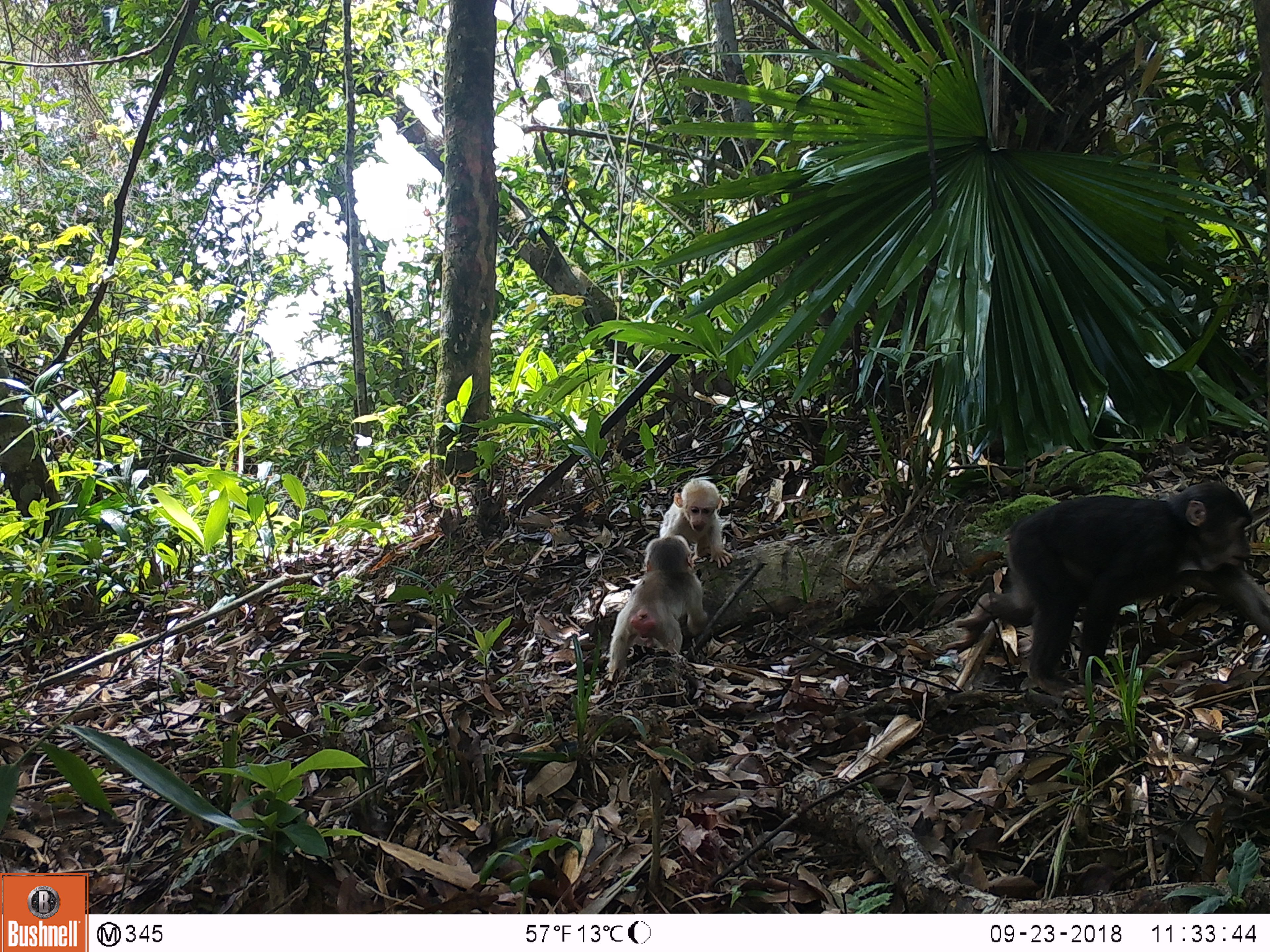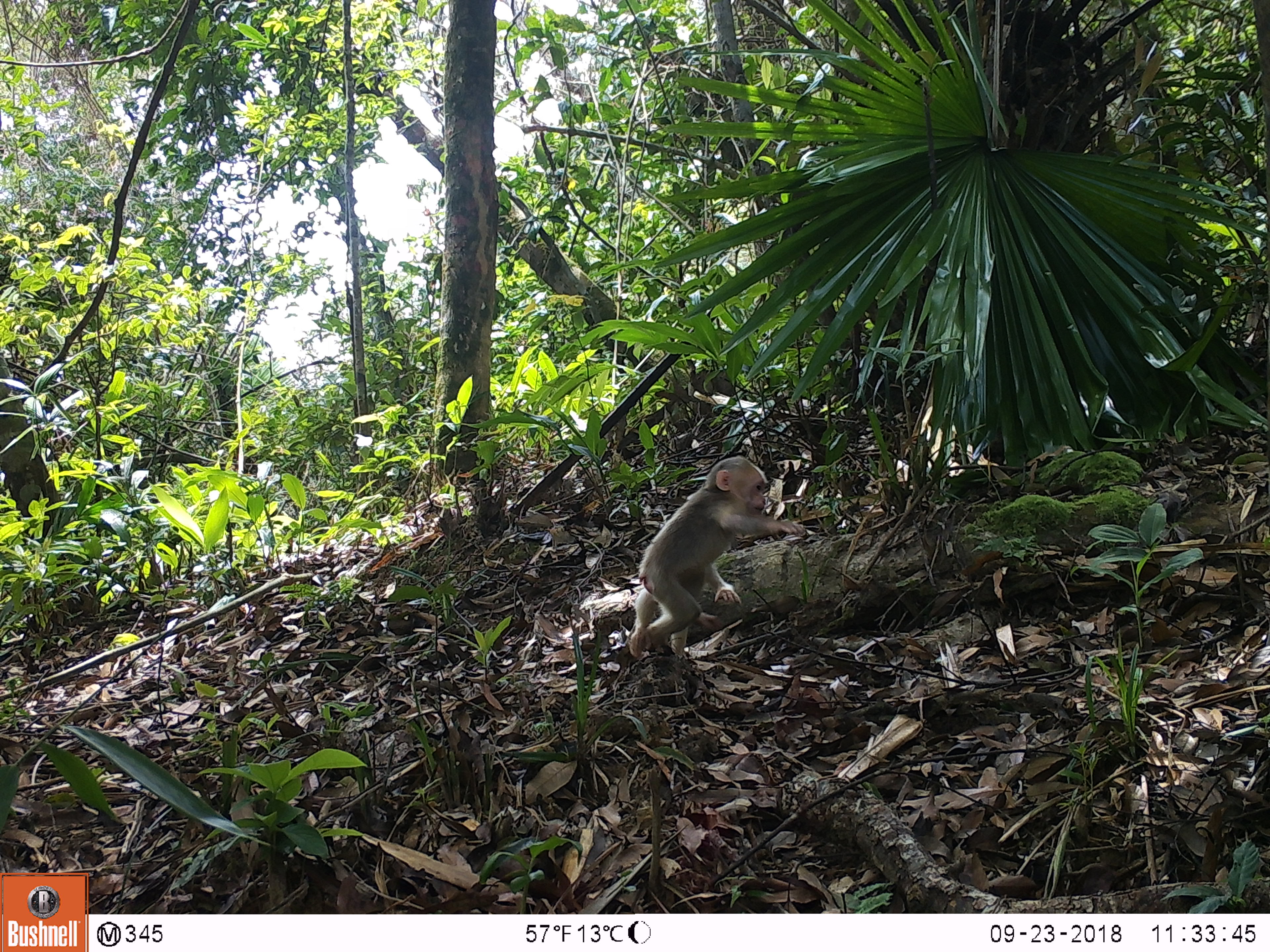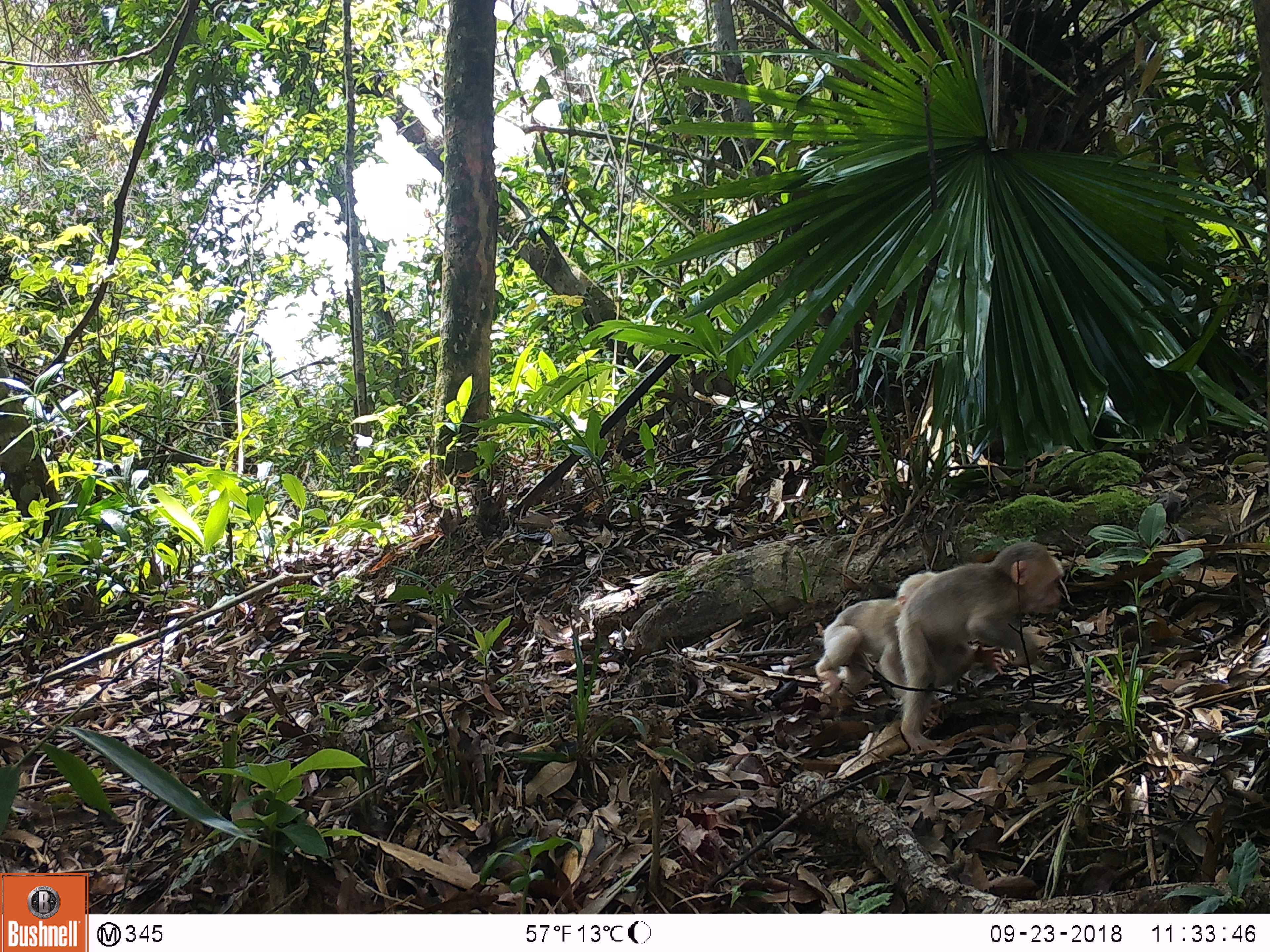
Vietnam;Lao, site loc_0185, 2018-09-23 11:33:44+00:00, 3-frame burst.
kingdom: Animalia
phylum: Chordata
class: Mammalia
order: Primates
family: Cercopithecidae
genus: Macaca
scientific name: Macaca arctoides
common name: stump-tailed macaque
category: stump tailed macaque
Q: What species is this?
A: Stump tailed macaque (stump-tailed macaque) (Macaca arctoides).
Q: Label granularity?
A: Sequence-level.